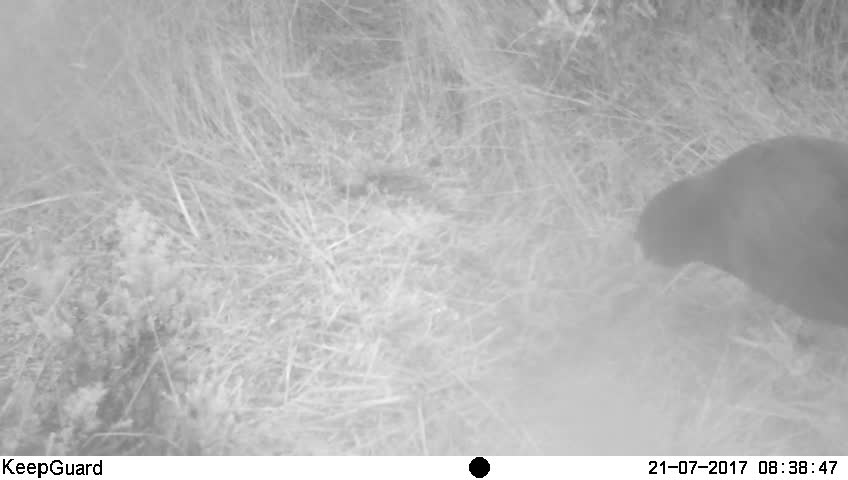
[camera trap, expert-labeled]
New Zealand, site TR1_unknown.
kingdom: Animalia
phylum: Chordata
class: Aves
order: Gruiformes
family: Rallidae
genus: Porphyrio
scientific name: Porphyrio mantelli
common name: takahe